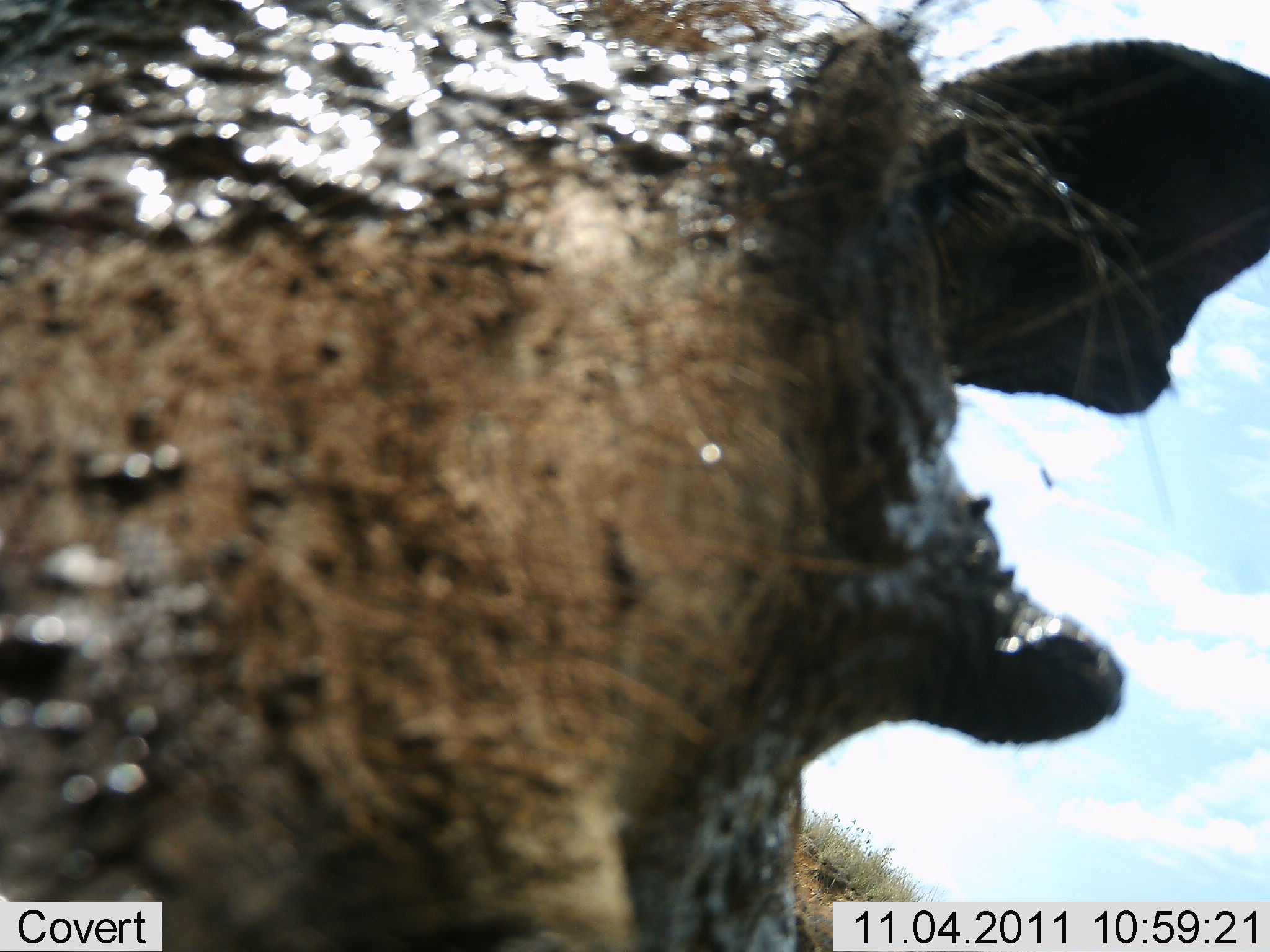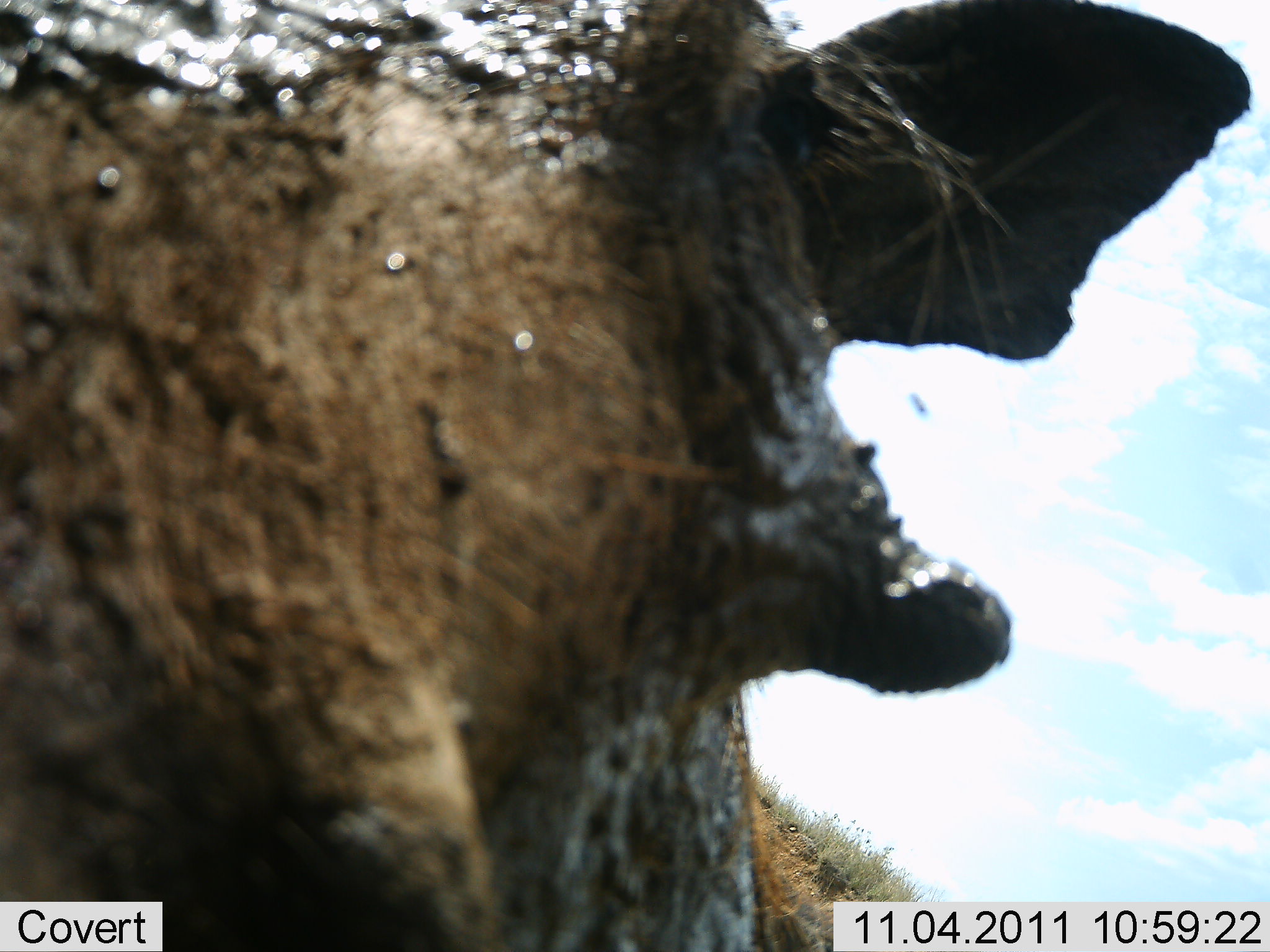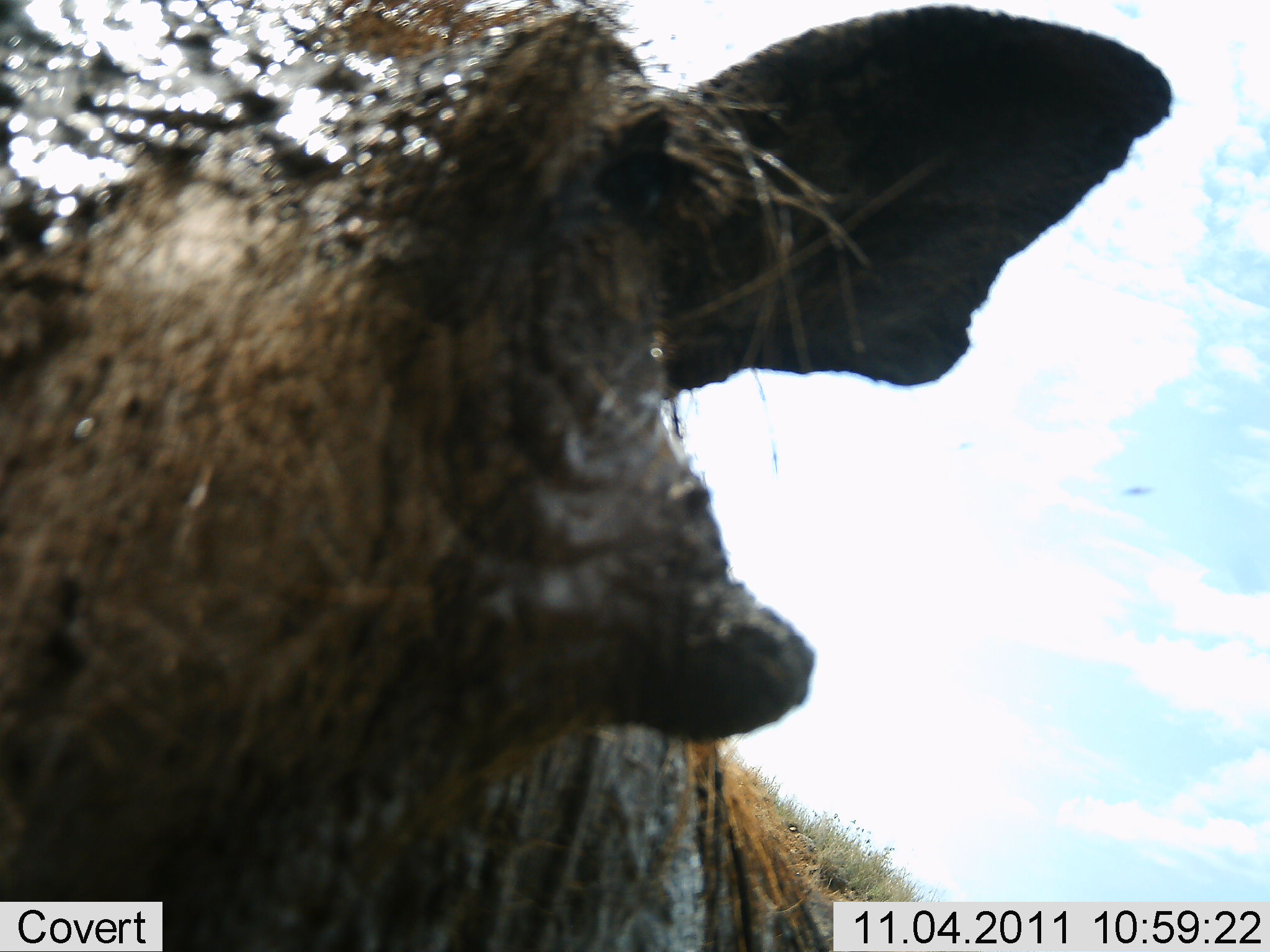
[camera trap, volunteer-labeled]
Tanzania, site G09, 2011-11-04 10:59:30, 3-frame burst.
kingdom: Animalia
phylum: Chordata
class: Mammalia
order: Artiodactyla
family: Suidae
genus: Phacochoerus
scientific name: Phacochoerus africanus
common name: warthog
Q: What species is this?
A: Warthog (Phacochoerus africanus).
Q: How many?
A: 1.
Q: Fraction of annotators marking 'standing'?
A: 50%.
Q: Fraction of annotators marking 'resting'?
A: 0%.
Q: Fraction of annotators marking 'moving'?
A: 25%.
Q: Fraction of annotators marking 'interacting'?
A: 25%.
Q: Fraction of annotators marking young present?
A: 0%.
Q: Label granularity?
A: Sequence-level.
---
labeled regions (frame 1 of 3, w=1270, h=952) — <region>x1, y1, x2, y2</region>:
animal: <region>1, 0, 1270, 950</region>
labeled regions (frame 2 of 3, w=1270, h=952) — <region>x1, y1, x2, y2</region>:
animal: <region>0, 0, 1251, 951</region>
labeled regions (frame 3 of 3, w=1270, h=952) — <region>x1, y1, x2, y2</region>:
animal: <region>0, 0, 1172, 951</region>